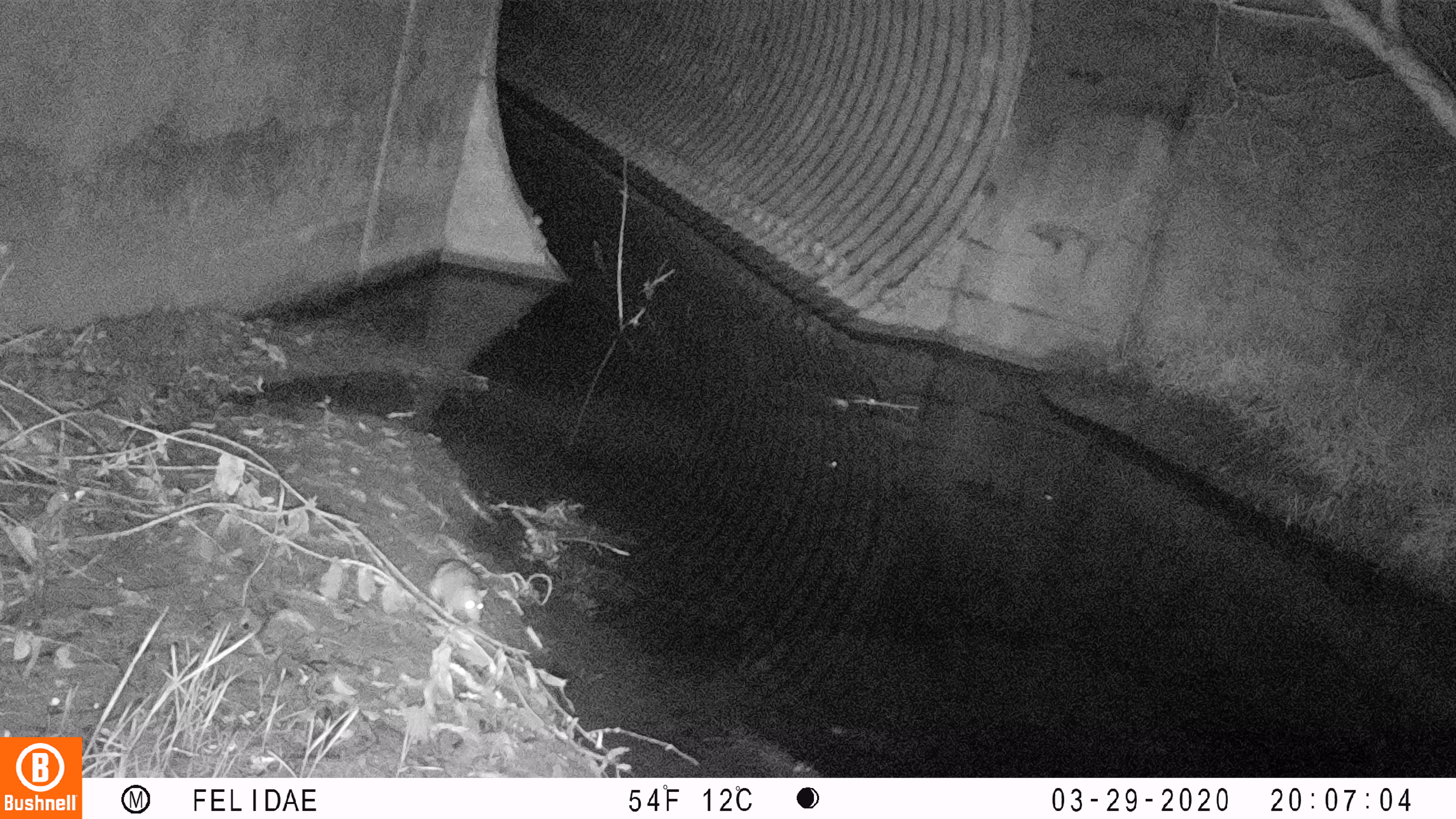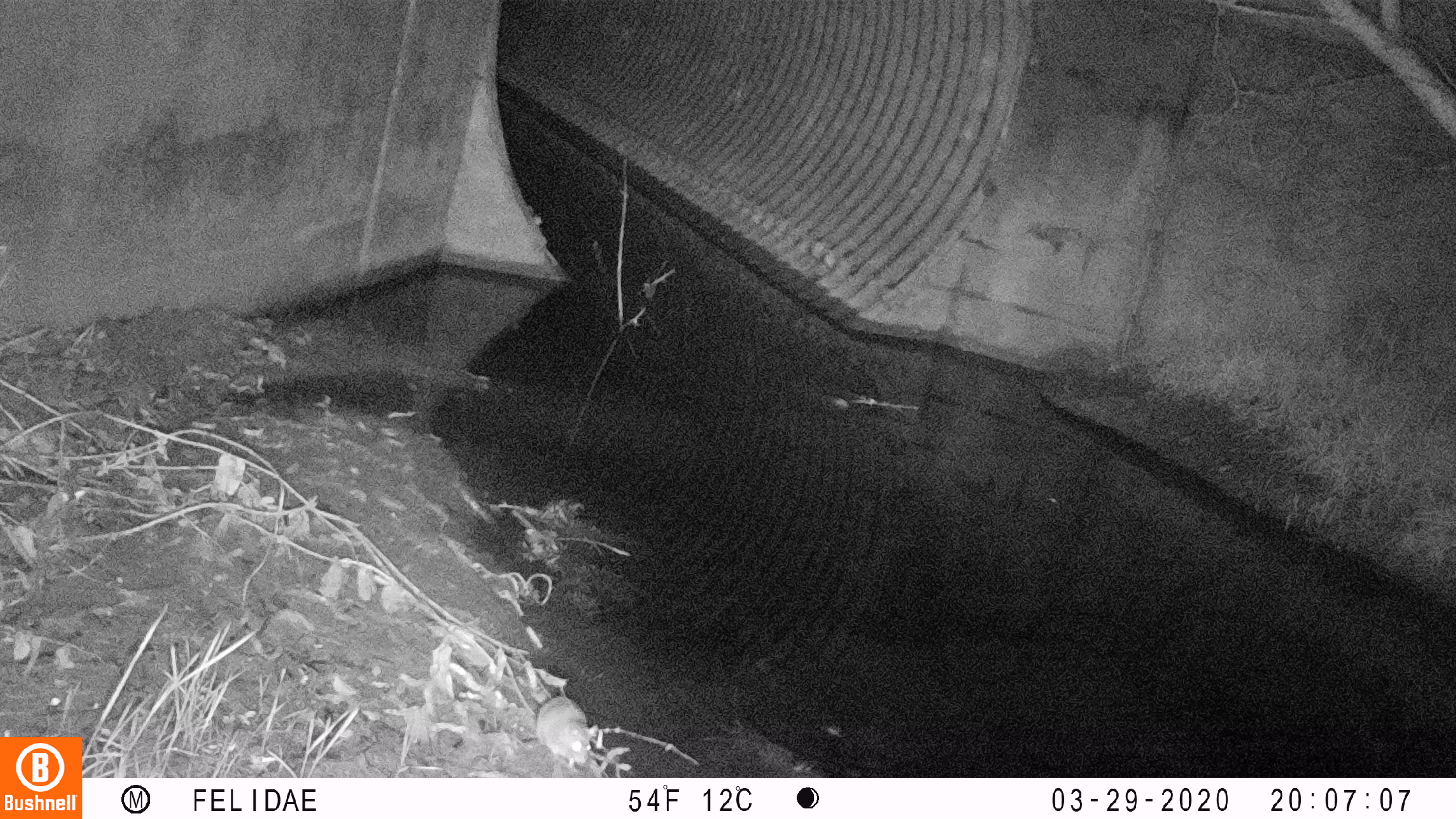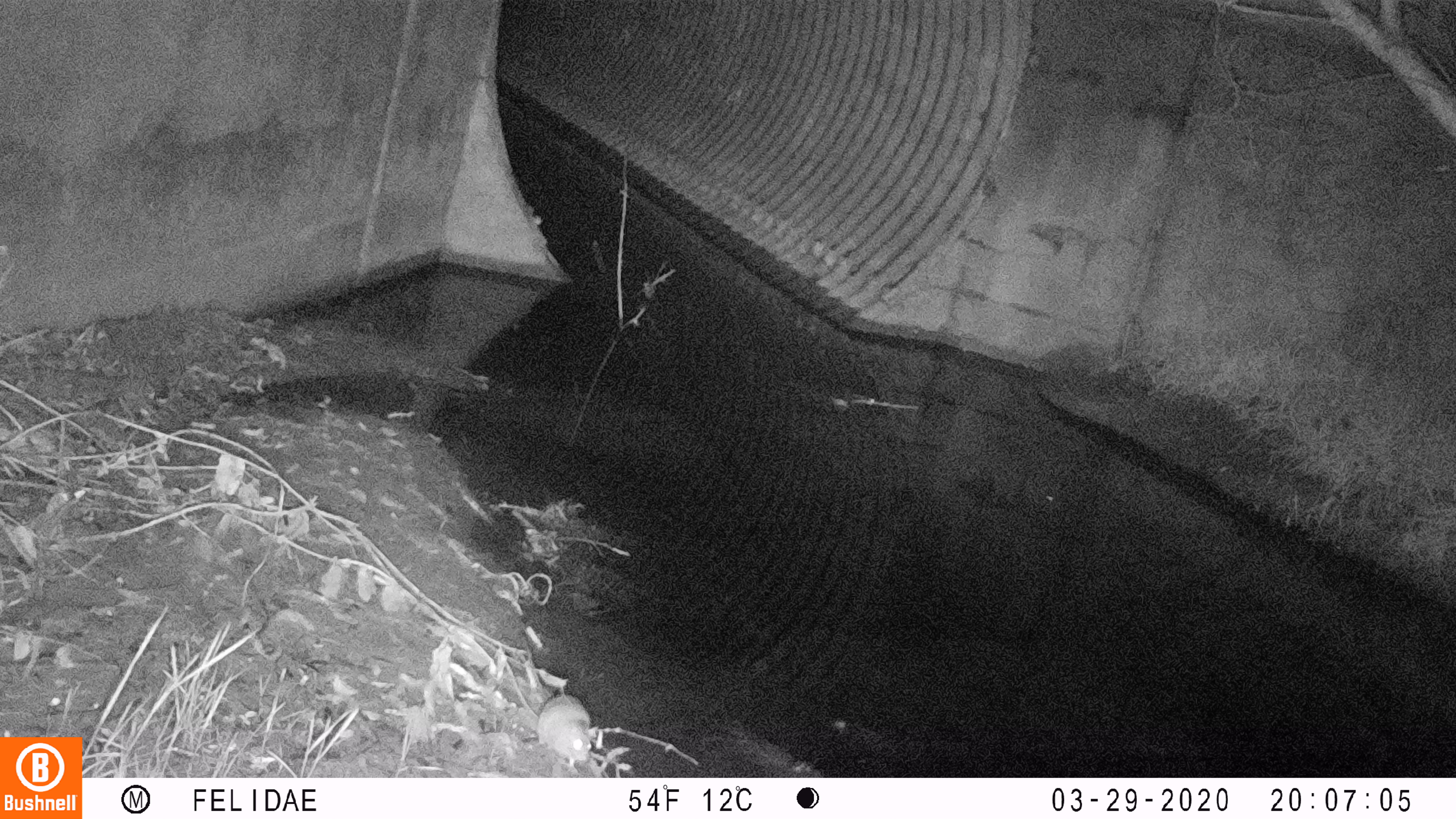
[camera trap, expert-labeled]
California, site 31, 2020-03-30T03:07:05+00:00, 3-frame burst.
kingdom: Animalia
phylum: Chordata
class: Mammalia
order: Rodentia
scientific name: Rodentia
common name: mouse or rat